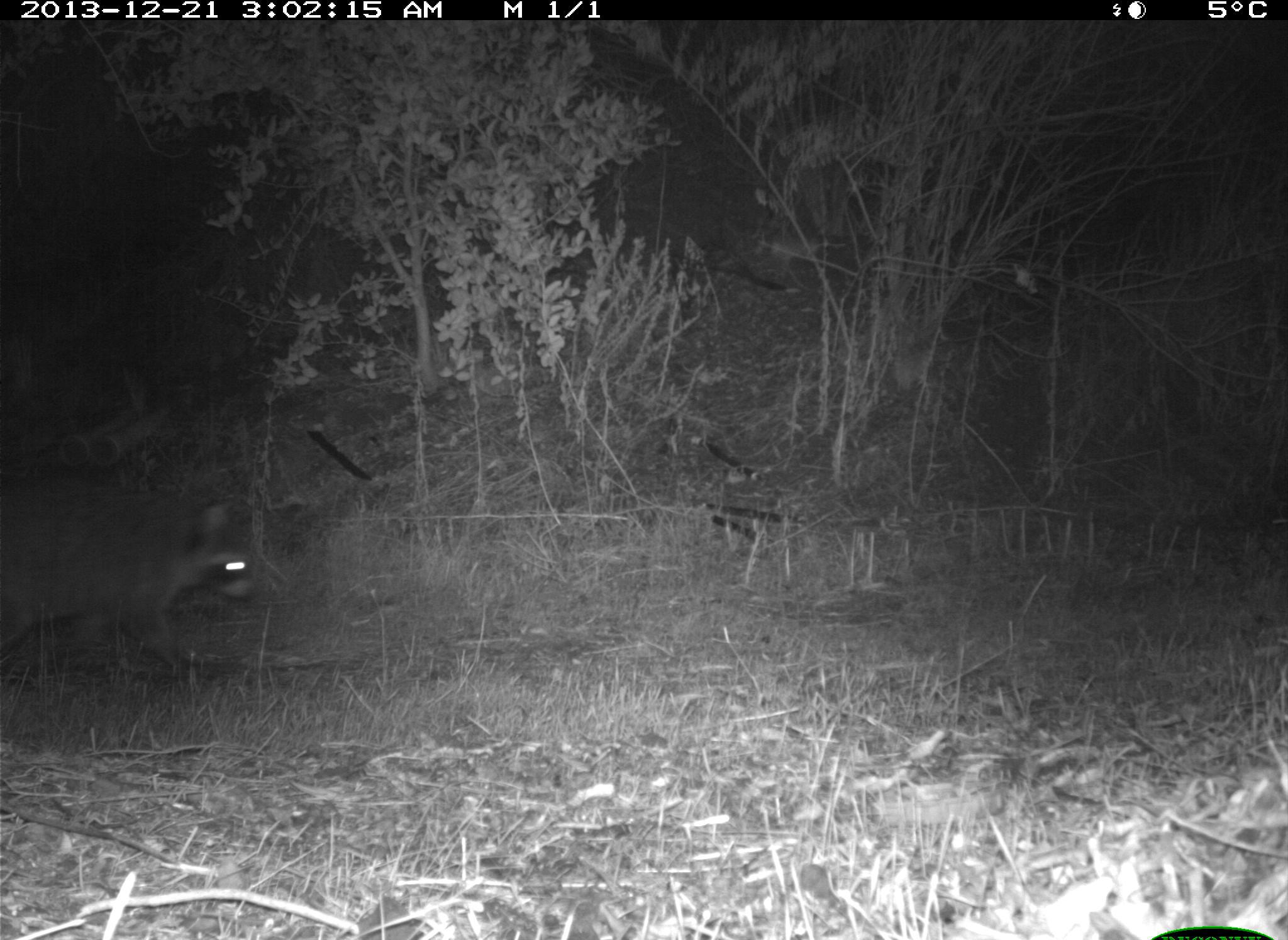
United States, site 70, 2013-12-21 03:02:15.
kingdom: Animalia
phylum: Chordata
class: Mammalia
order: Carnivora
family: Procyonidae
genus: Procyon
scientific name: Procyon lotor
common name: raccoon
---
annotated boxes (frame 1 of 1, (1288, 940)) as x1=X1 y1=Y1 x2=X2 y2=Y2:
raccoon: x1=0 y1=474 x2=265 y2=687